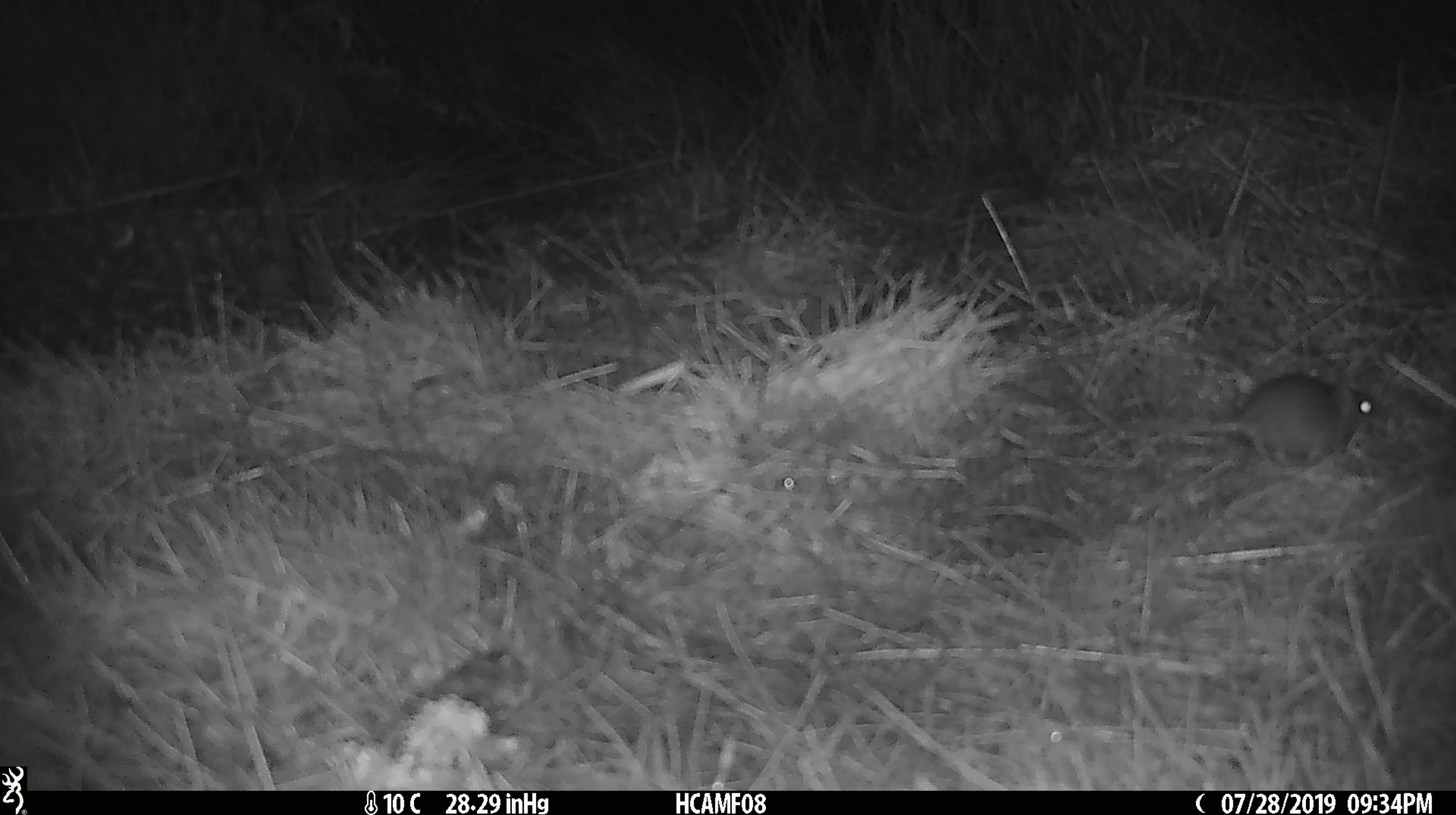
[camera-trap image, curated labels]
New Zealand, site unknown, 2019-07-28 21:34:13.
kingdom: Animalia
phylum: Chordata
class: Mammalia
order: Rodentia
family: Muridae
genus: Mus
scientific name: Mus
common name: mouse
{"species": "mouse (Mus)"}